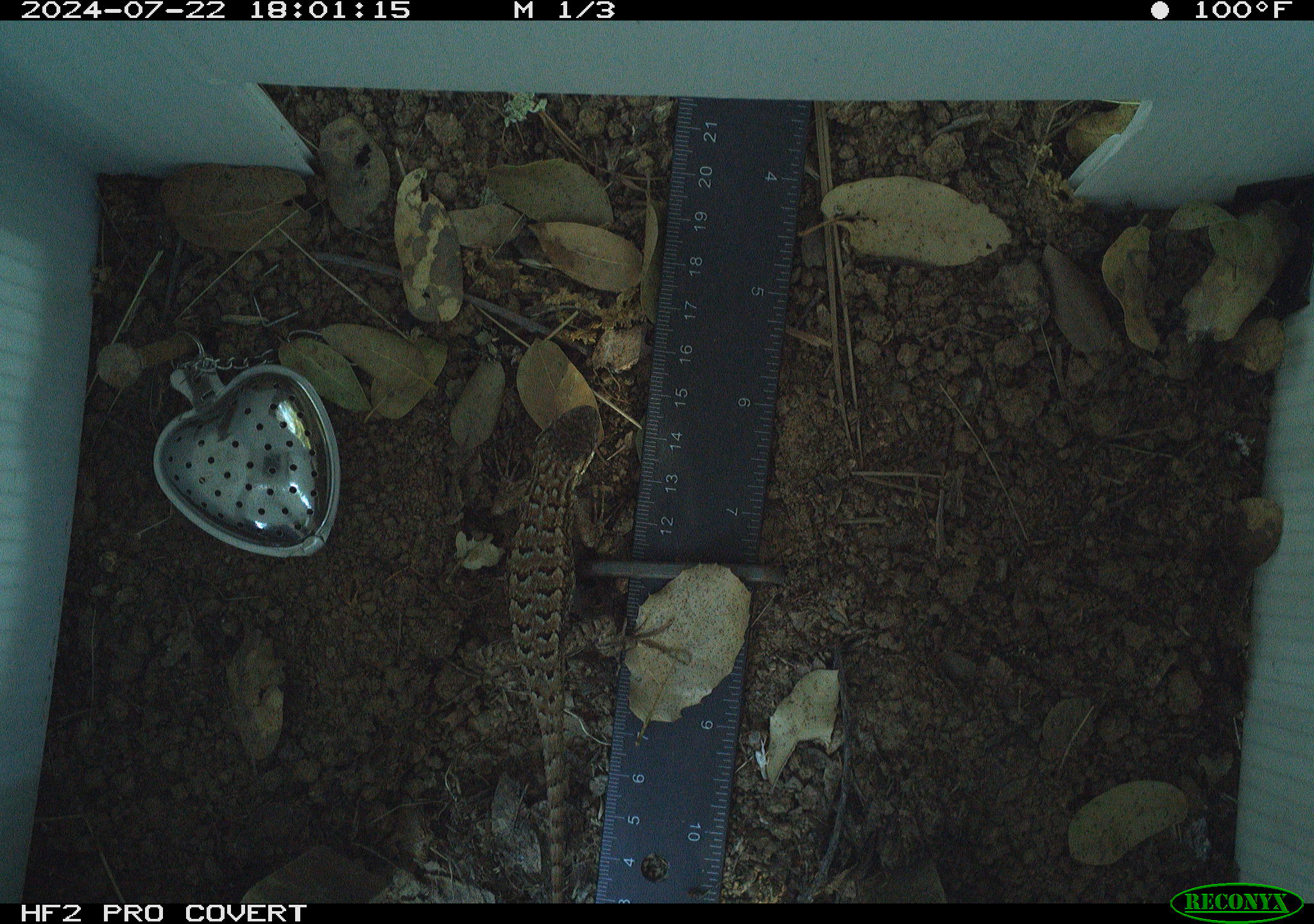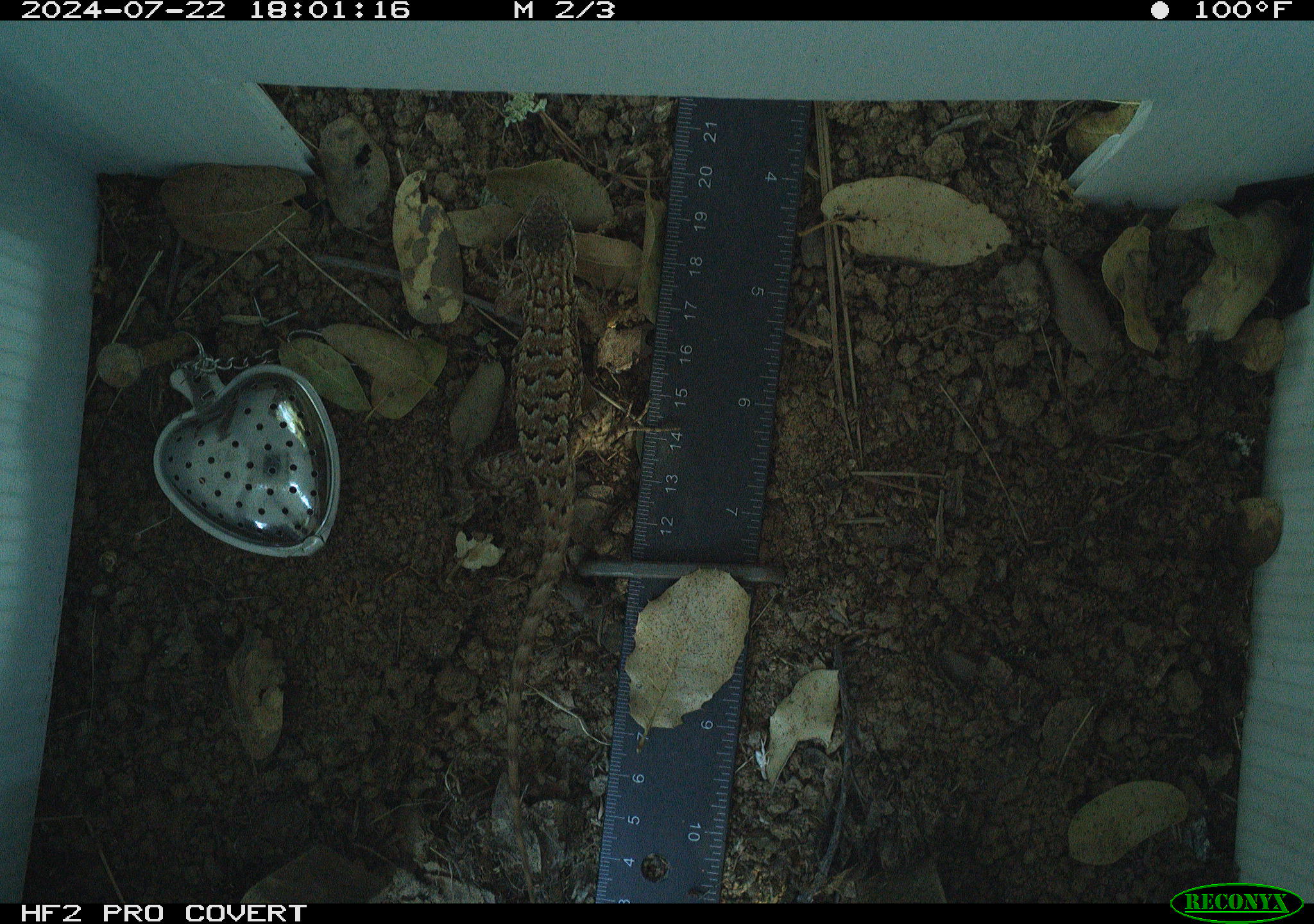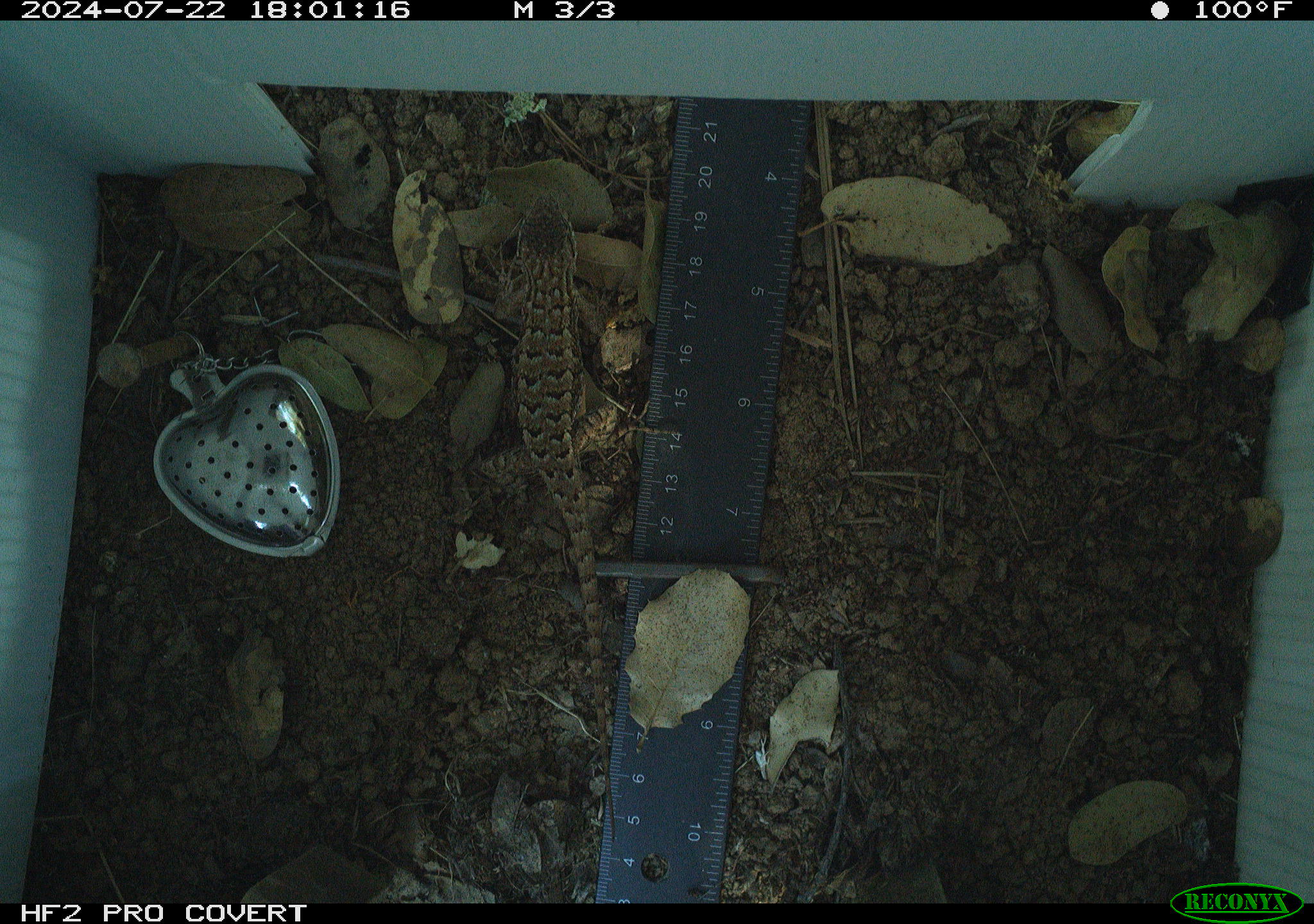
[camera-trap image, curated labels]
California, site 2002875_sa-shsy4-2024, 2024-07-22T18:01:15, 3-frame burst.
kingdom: Animalia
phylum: Chordata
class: Reptilia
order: Squamata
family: Phrynosomatidae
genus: Sceloporus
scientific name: Sceloporus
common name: spiny lizards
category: sceloporus species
Sceloporus species (spiny lizards) (Sceloporus).